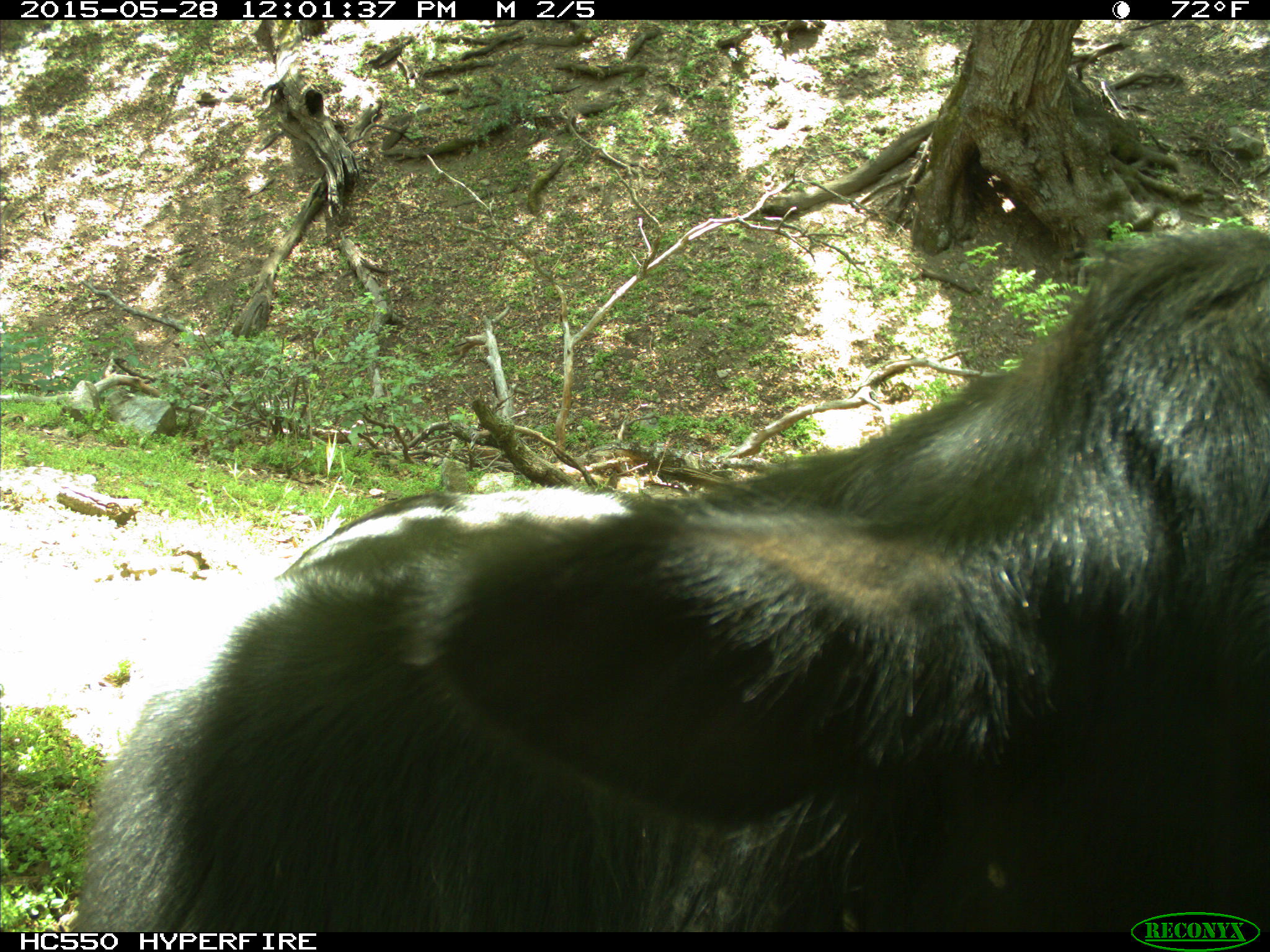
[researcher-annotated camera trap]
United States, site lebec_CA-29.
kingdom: Animalia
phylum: Chordata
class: Mammalia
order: Artiodactyla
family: Bovidae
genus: Bos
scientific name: Bos taurus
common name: domestic cow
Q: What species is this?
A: Bos taurus (domestic cow).